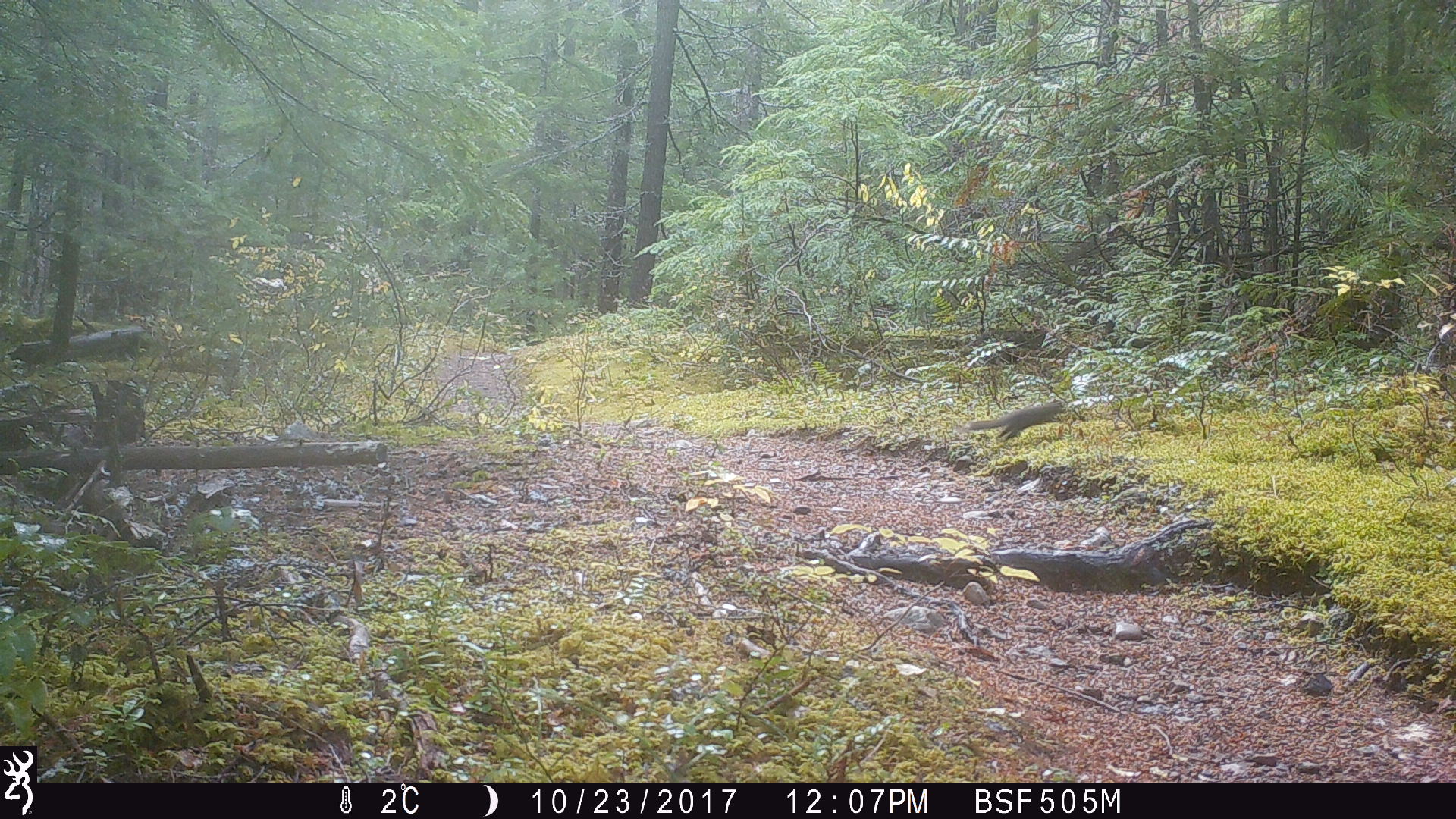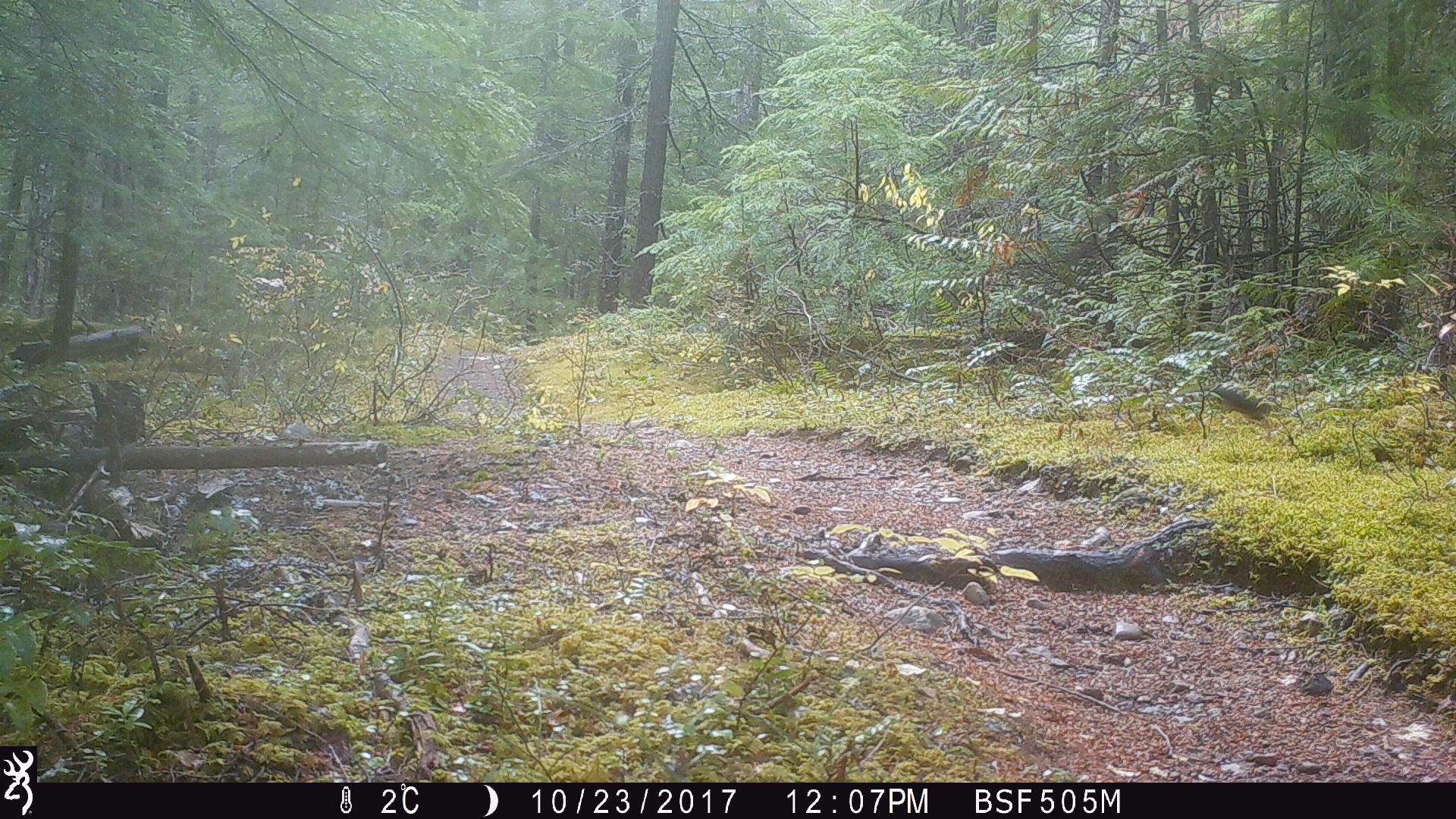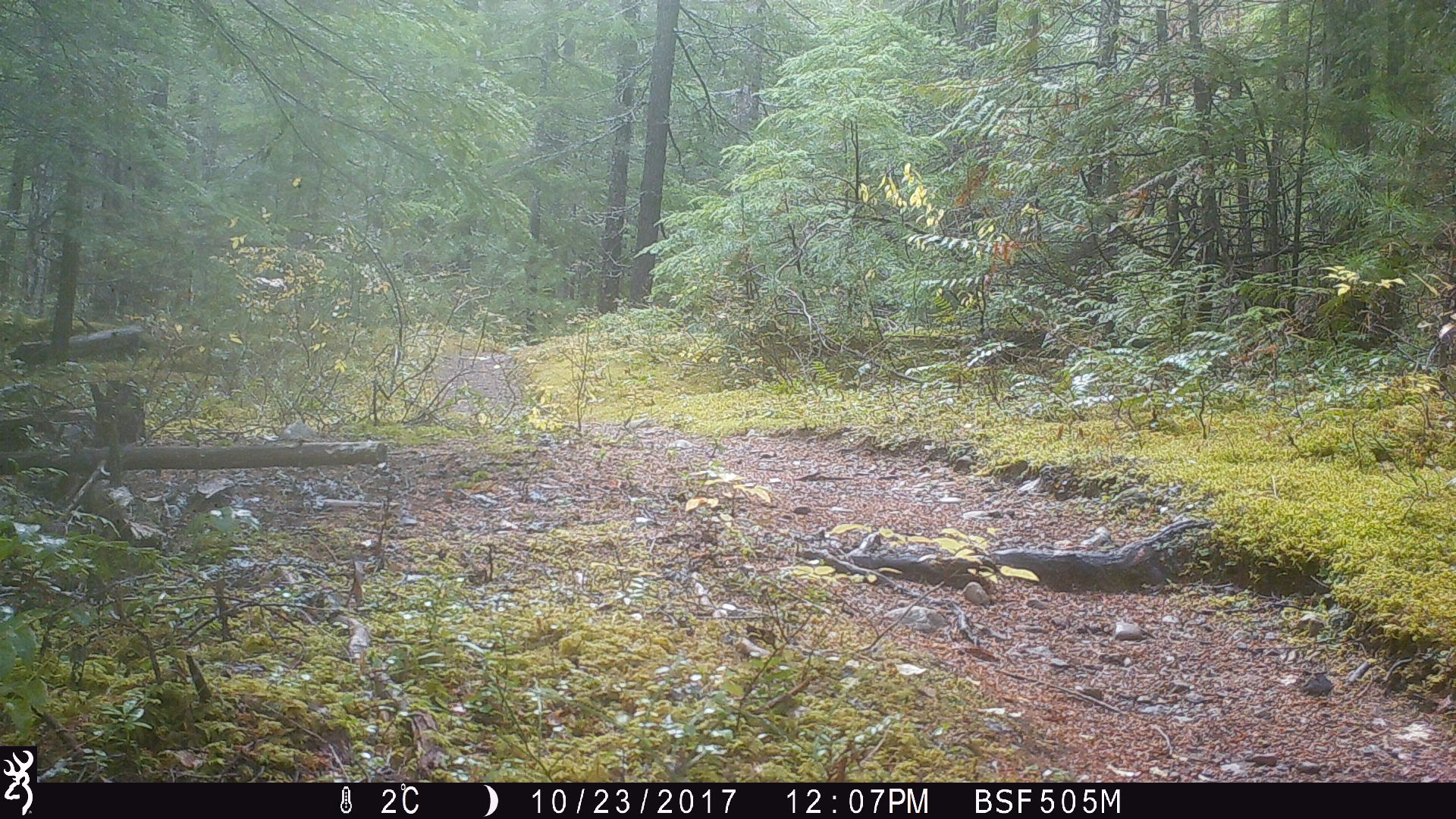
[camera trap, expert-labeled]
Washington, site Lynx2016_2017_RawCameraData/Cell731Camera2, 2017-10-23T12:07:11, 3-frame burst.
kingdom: Animalia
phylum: Chordata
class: Mammalia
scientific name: Mammalia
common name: small mammal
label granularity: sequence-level